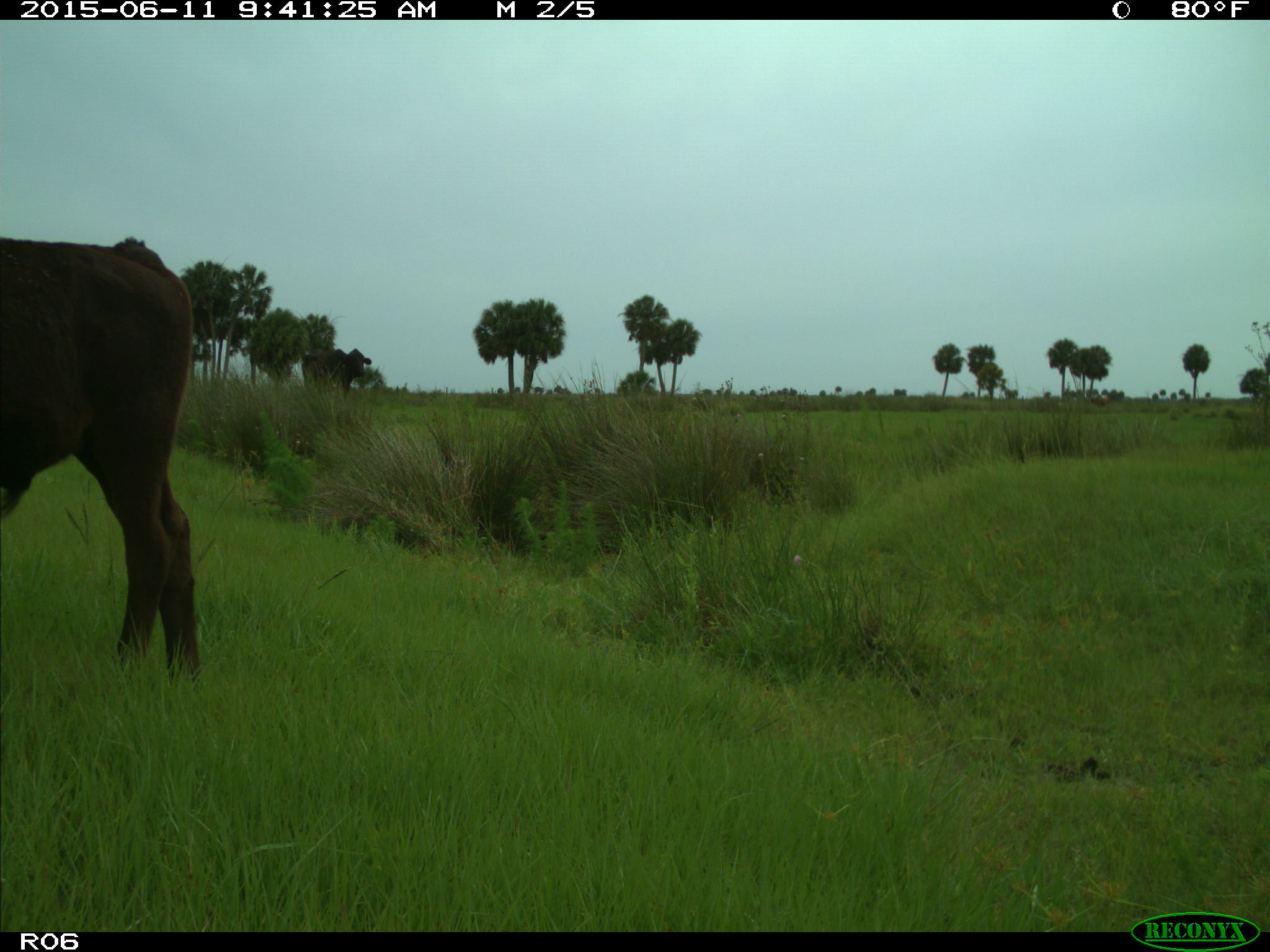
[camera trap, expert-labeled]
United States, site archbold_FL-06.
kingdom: Animalia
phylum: Chordata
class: Mammalia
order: Artiodactyla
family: Bovidae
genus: Bos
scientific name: Bos taurus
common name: domestic cow